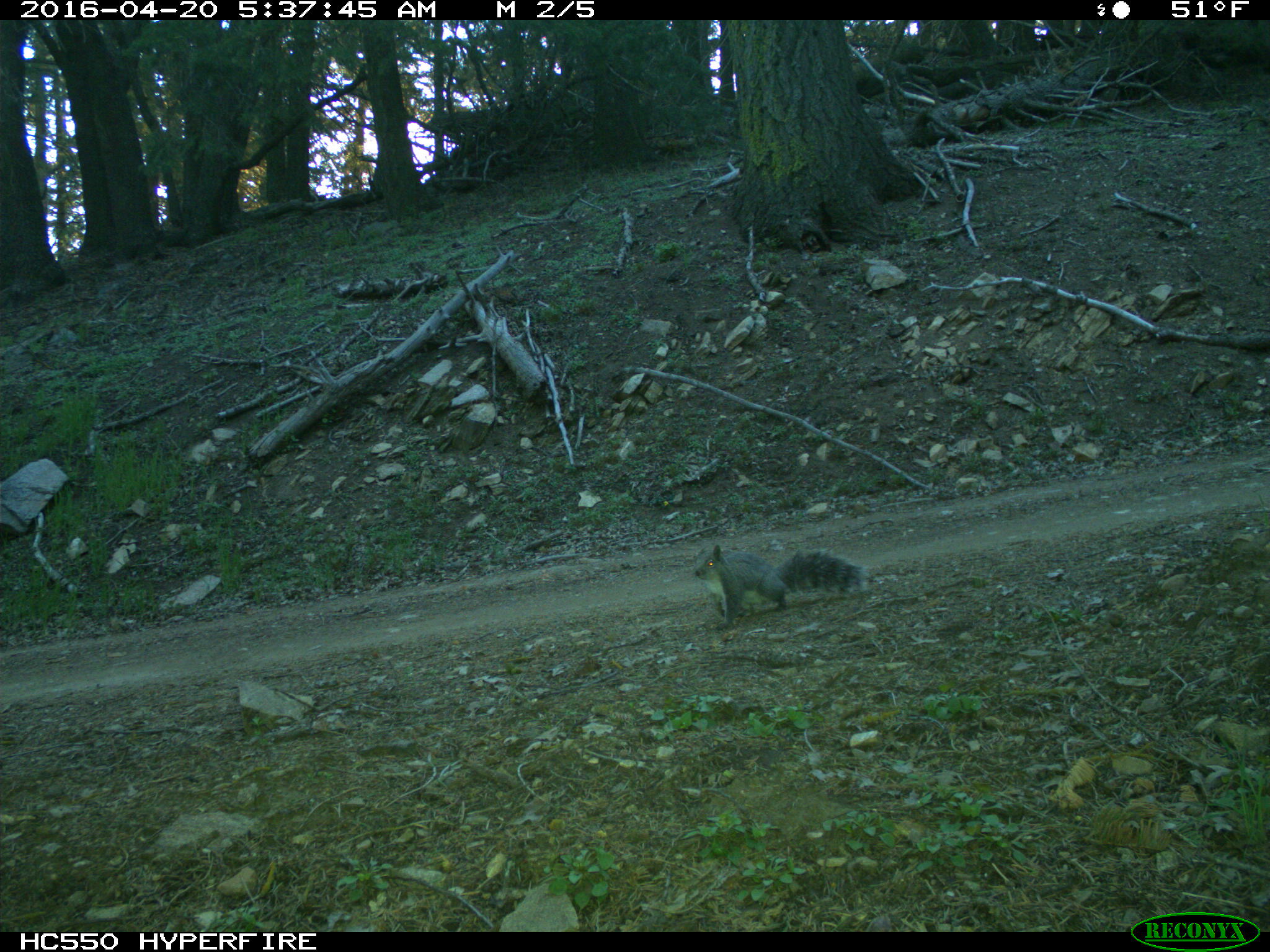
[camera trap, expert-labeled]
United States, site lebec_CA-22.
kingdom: Animalia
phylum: Chordata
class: Mammalia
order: Rodentia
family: Sciuridae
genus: Sciurus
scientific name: Sciurus carolinensis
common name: eastern gray squirrel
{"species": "Sciurus carolinensis (eastern gray squirrel)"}